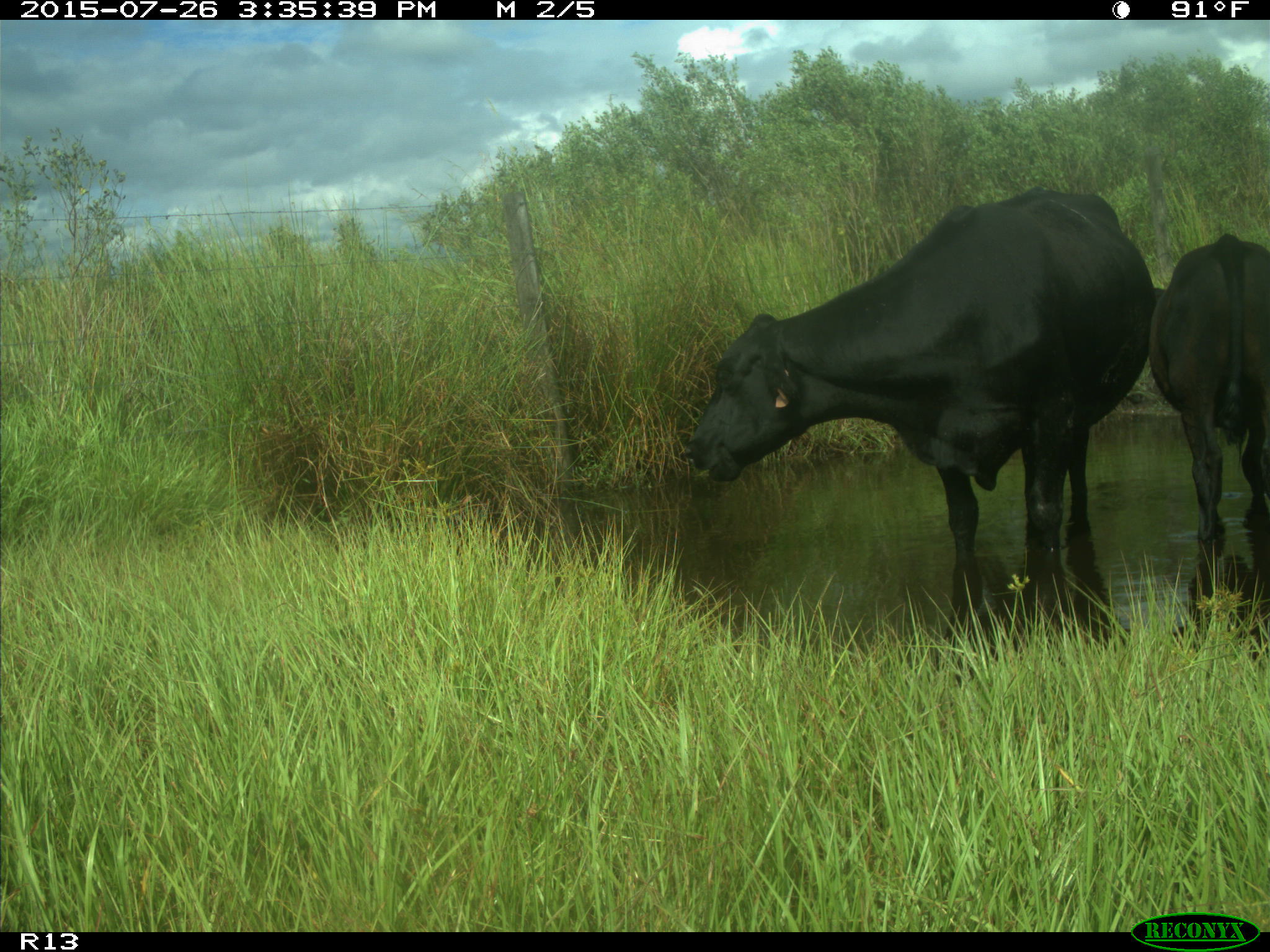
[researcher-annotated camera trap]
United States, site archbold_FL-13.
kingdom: Animalia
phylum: Chordata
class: Mammalia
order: Artiodactyla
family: Bovidae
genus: Bos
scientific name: Bos taurus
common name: domestic cow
Bos taurus (domestic cow).